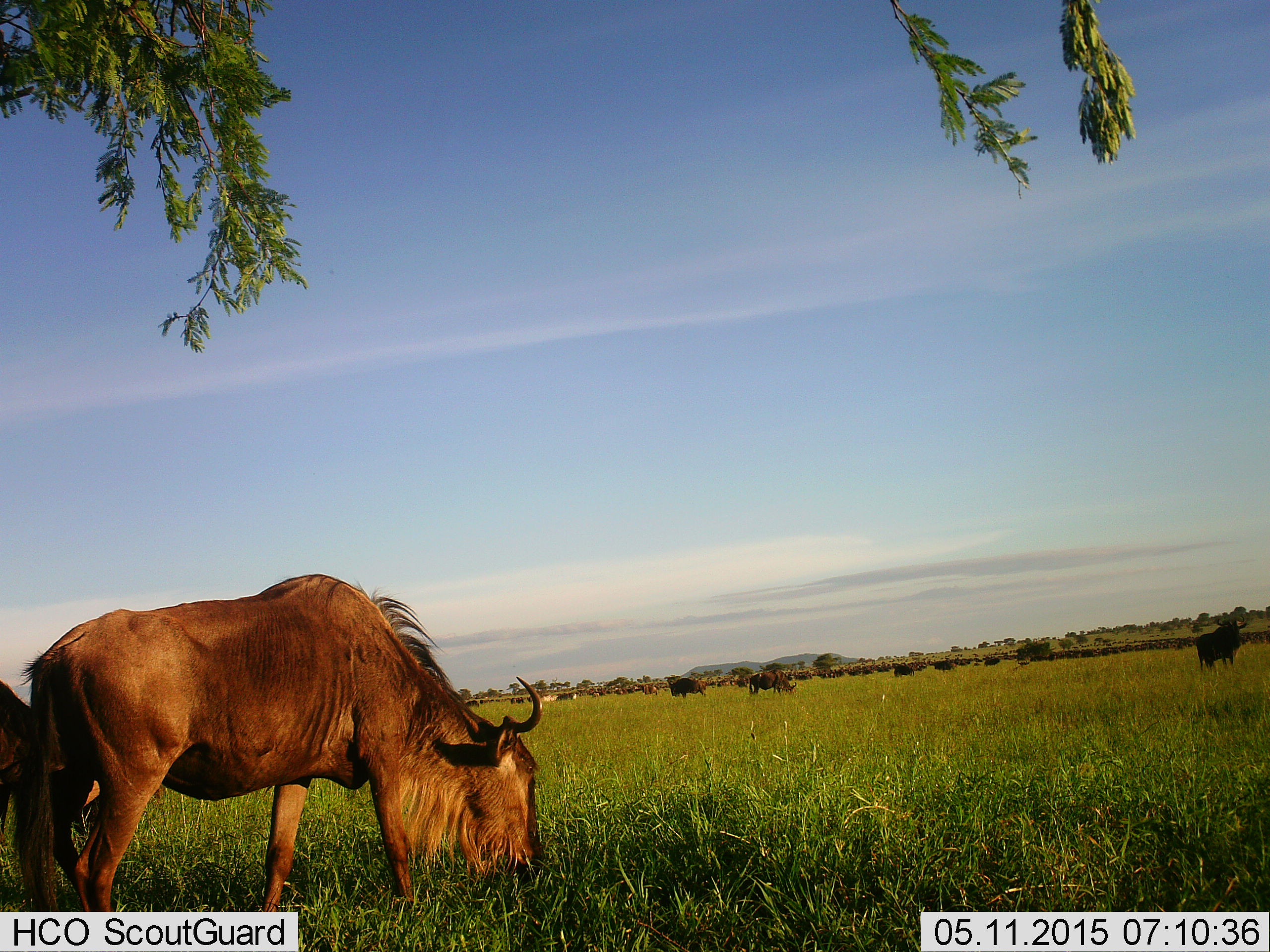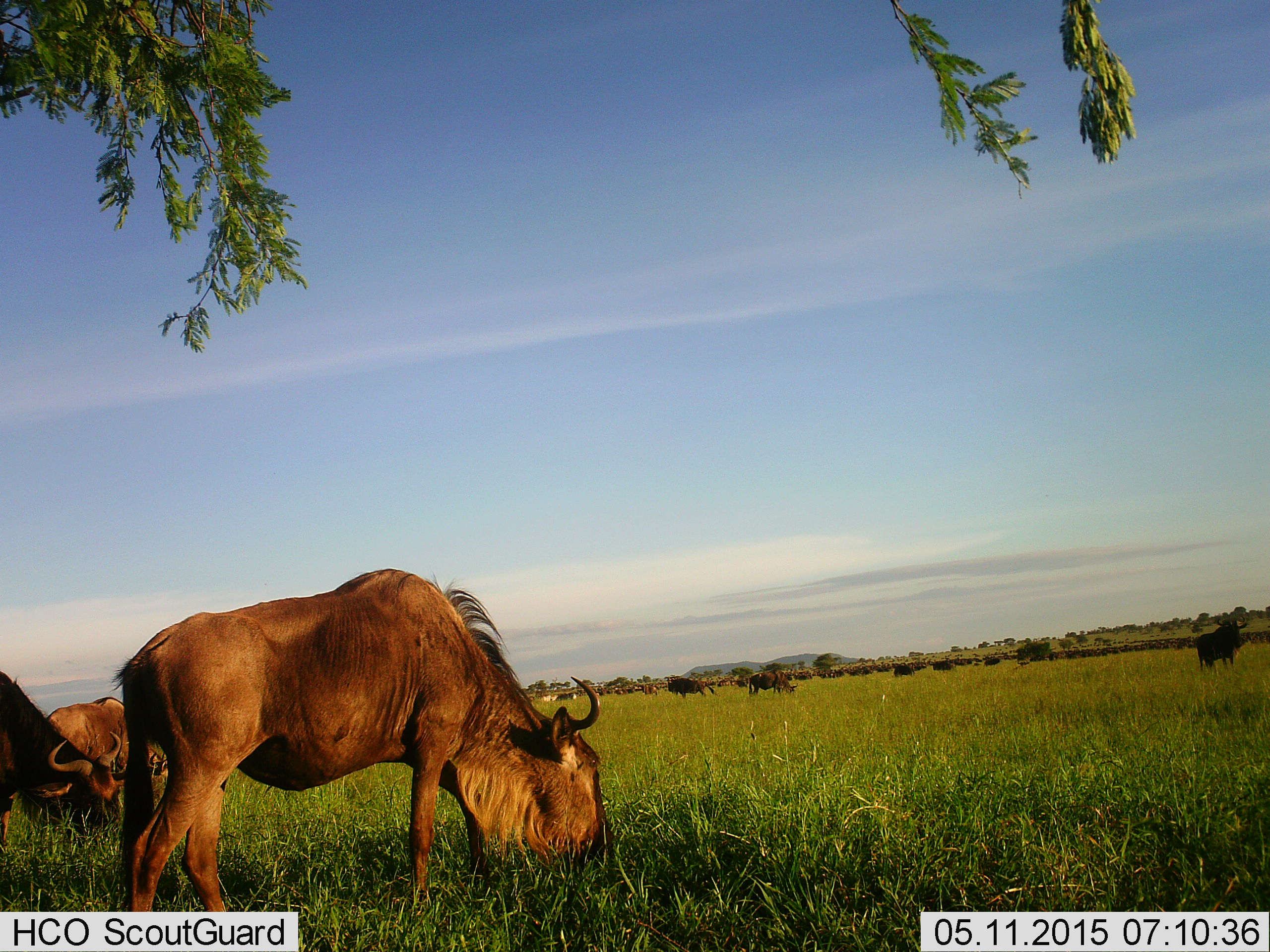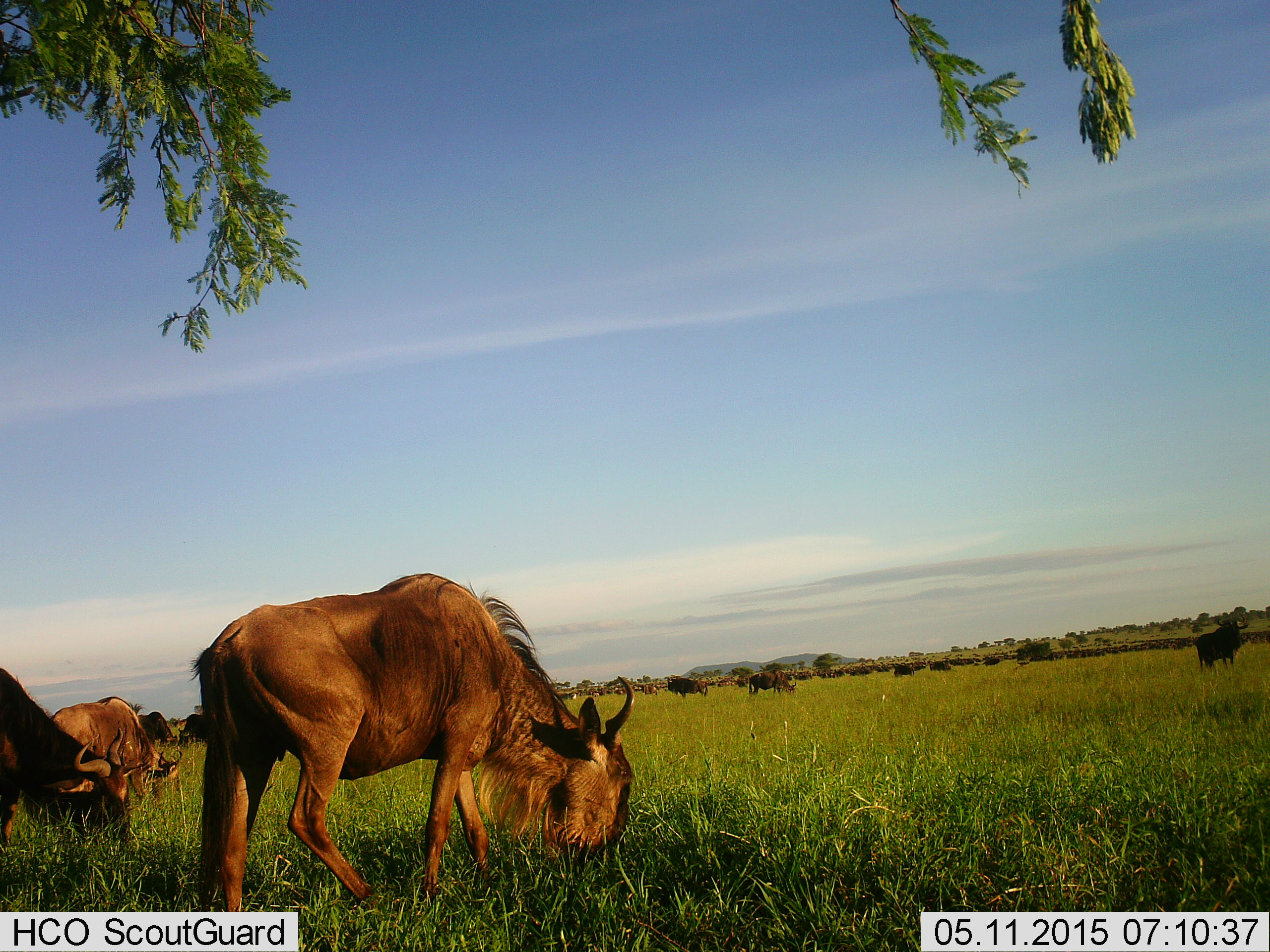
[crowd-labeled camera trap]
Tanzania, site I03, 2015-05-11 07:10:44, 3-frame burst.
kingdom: Animalia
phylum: Chordata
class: Mammalia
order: Artiodactyla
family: Bovidae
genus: Connochaetes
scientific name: Connochaetes taurinus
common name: blue wildebeest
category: wildebeest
Wildebeest (blue wildebeest) (Connochaetes taurinus), count 51+. Behavior (volunteer vote fractions): standing 64%, resting 0%, moving 73%, interacting 0%. Young present (vote fraction): 0%. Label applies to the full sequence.